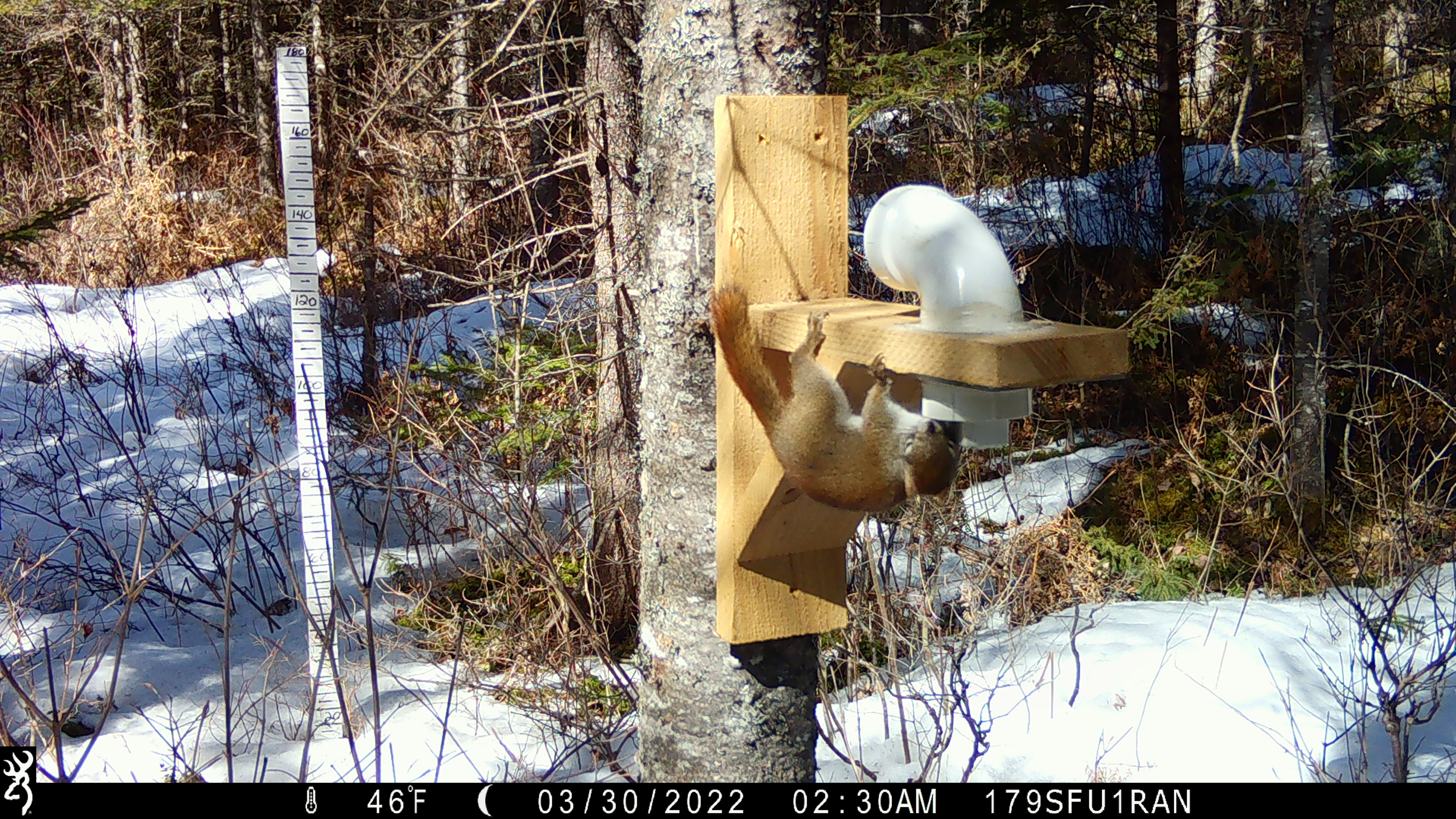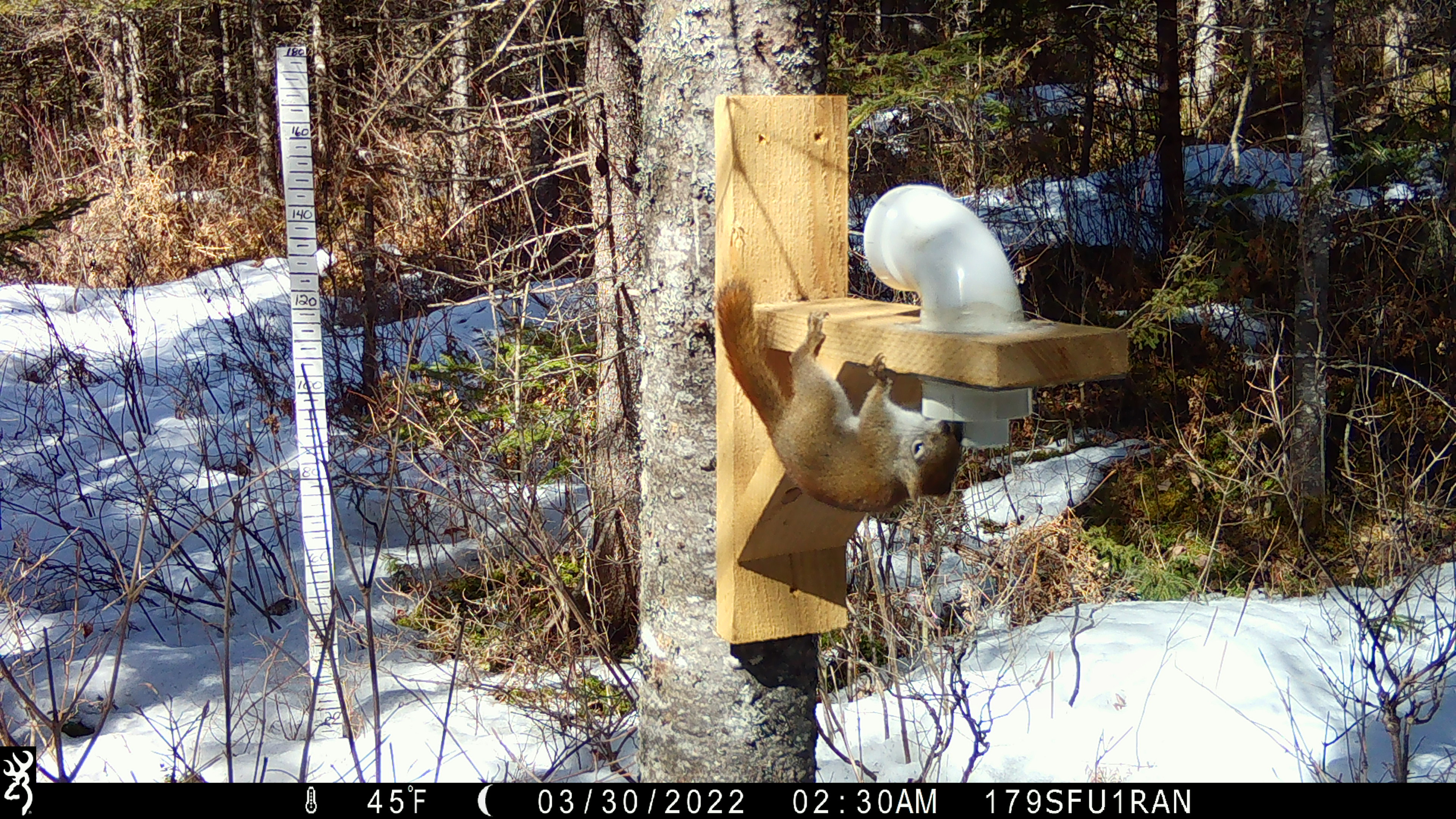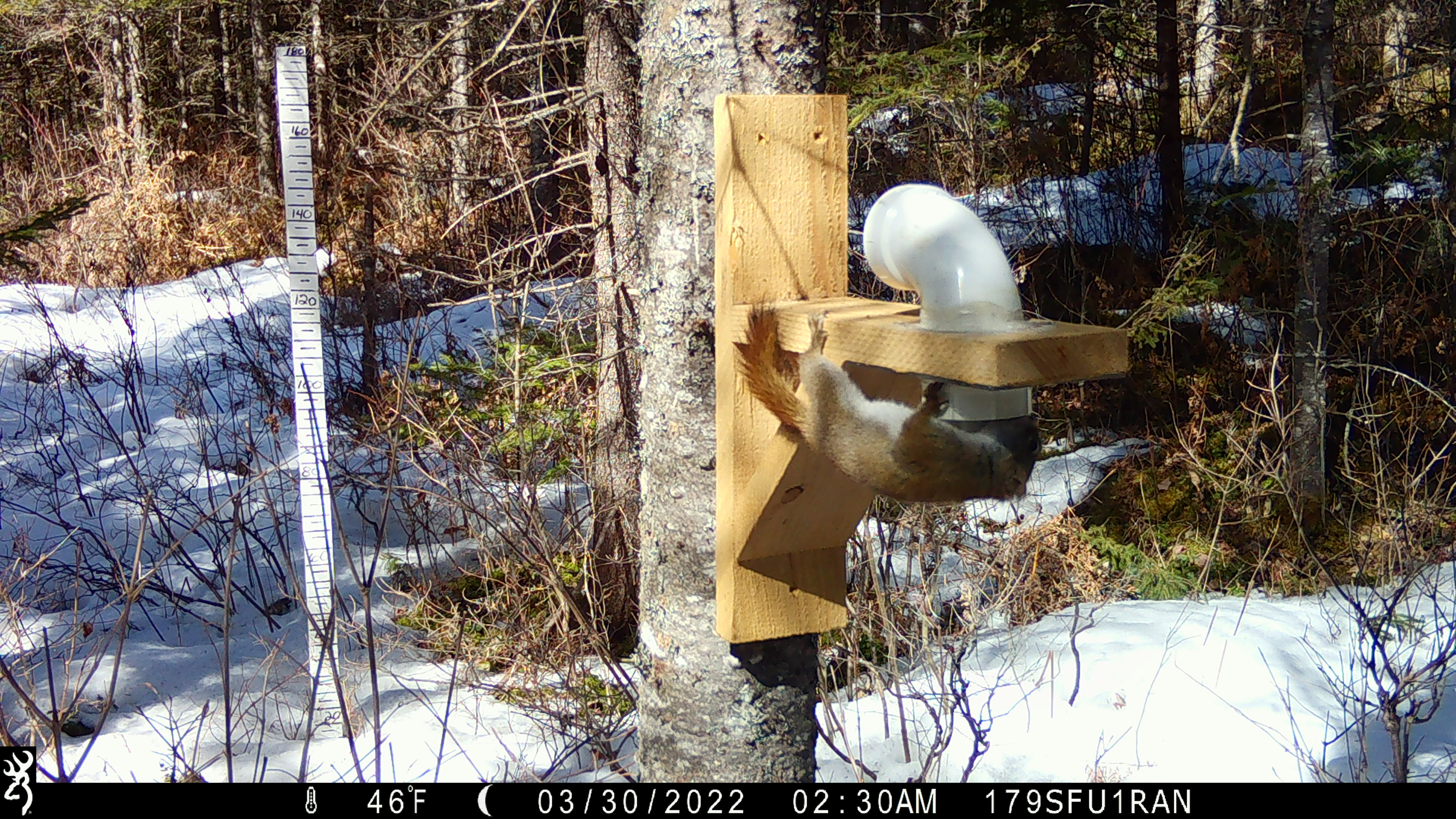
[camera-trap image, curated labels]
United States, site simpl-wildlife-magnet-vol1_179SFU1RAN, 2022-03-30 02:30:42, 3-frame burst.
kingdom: Animalia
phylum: Chordata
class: Mammalia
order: Rodentia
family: Sciuridae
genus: Tamiasciurus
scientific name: Tamiasciurus hudsonicus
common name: red squirrel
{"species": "red squirrel (Tamiasciurus hudsonicus)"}